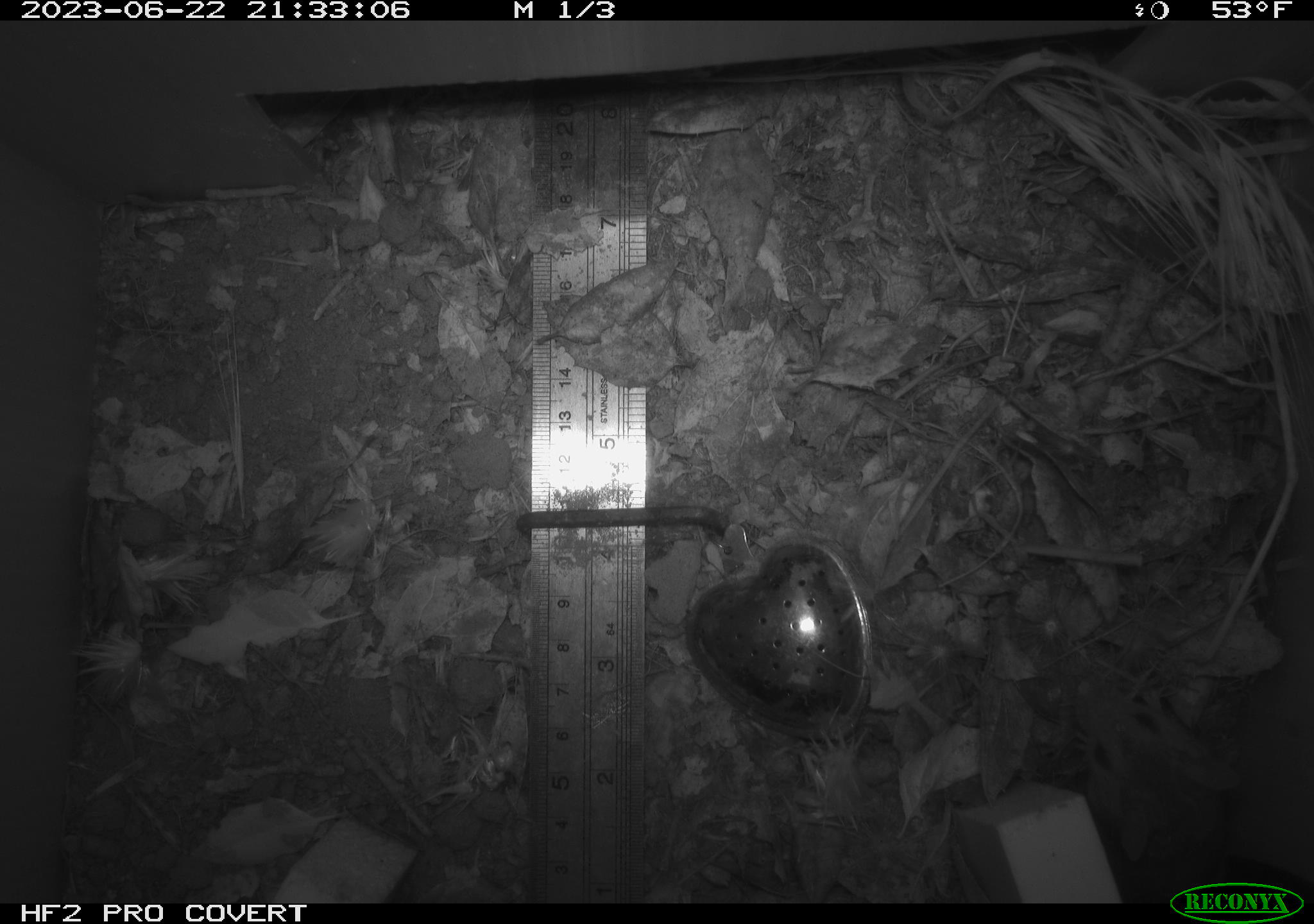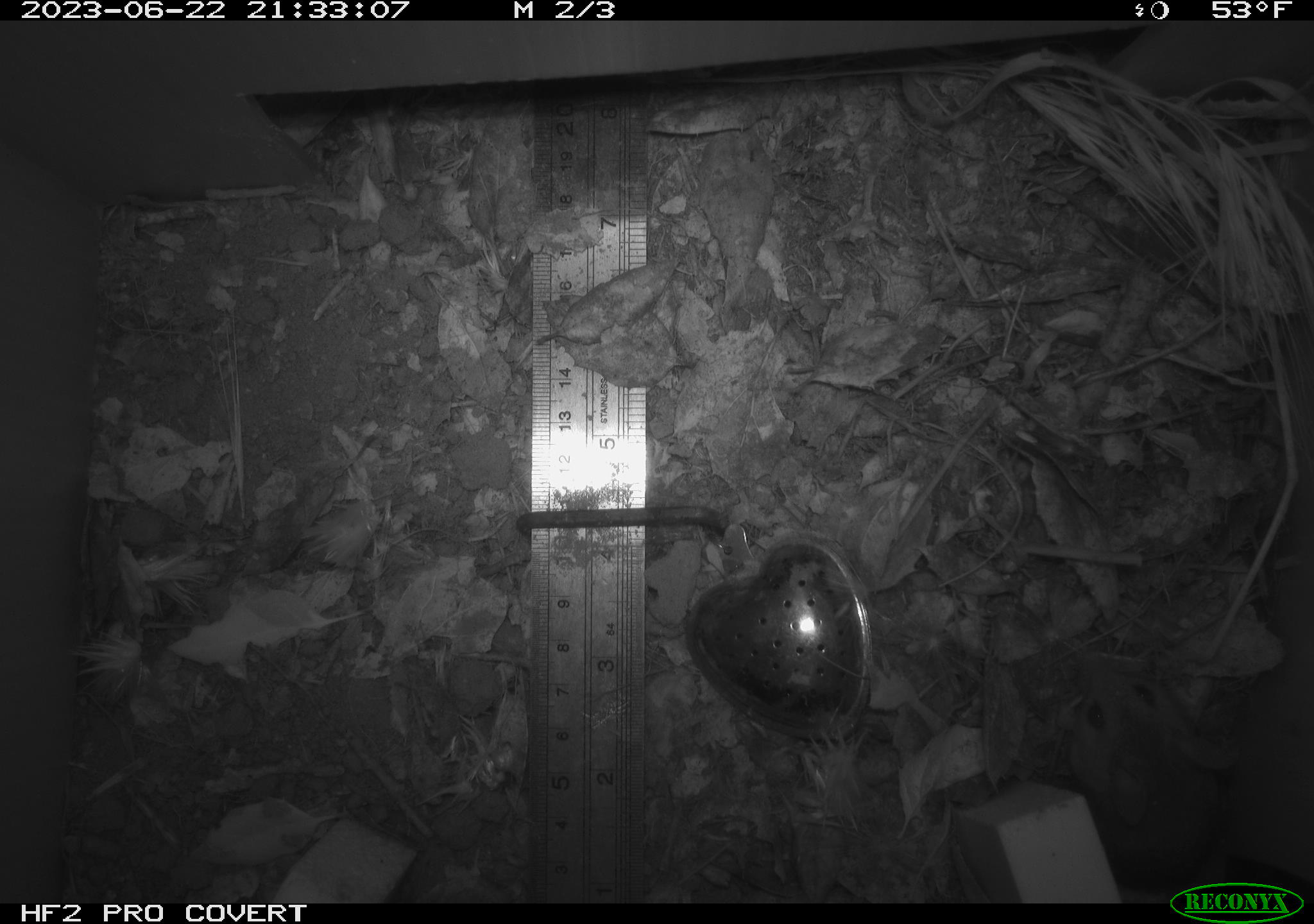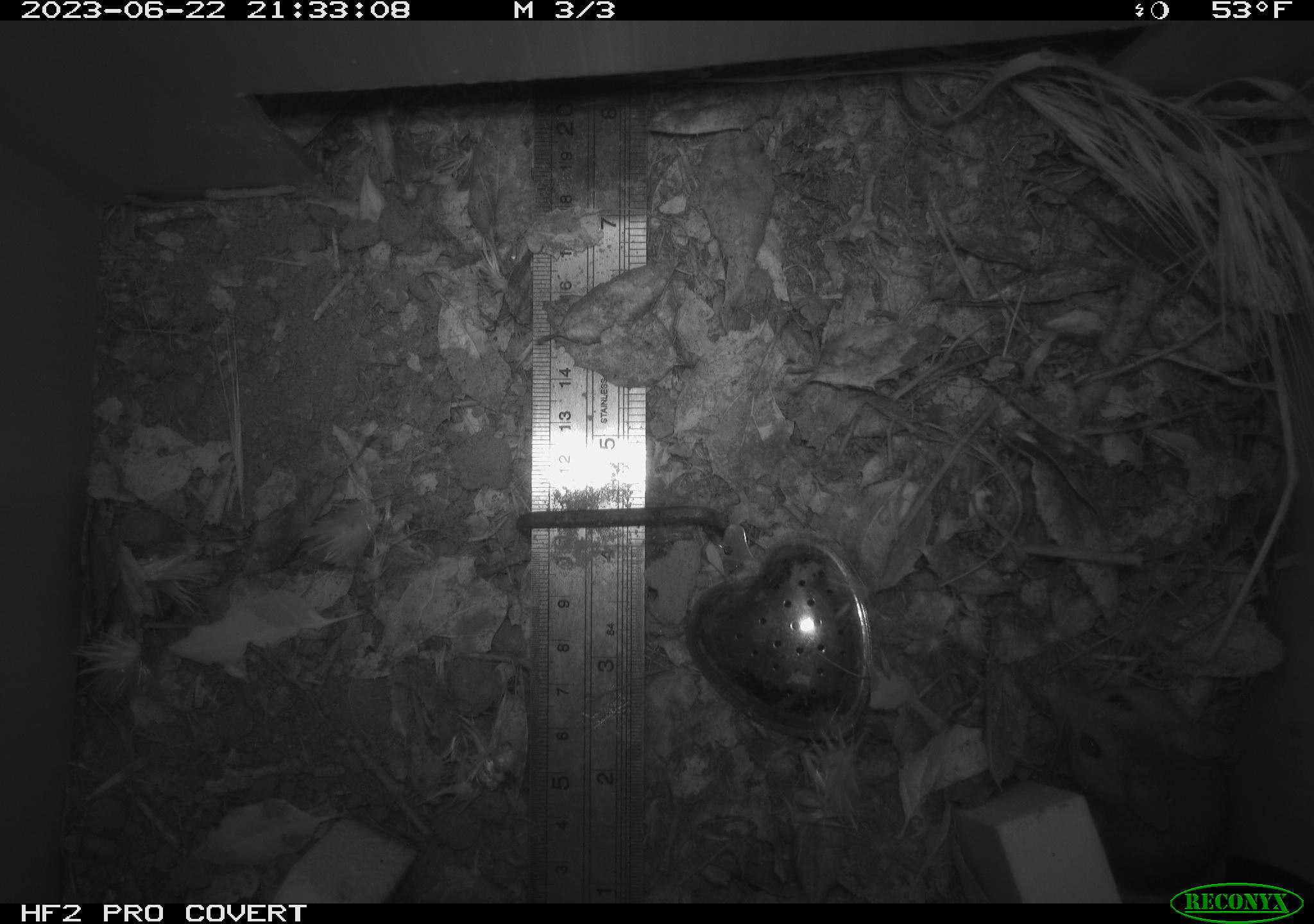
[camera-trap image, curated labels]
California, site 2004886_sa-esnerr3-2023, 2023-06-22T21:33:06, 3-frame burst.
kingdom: Animalia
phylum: Chordata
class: Mammalia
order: Rodentia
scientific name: Rodentia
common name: mouse species